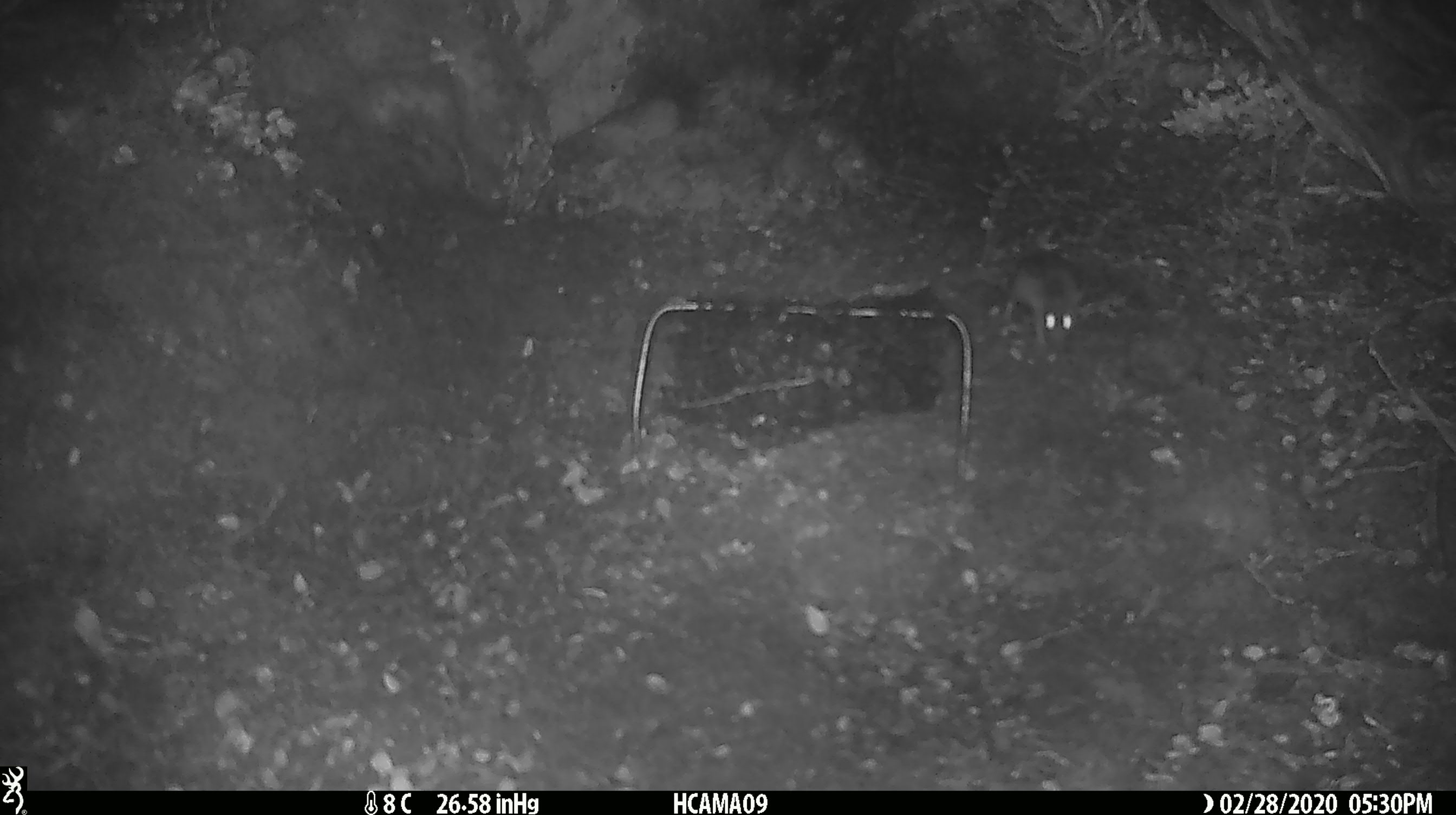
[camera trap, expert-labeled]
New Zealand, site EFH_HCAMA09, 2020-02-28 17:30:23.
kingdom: Animalia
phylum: Chordata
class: Mammalia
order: Rodentia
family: Muridae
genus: Mus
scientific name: Mus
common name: mouse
Mouse (Mus).